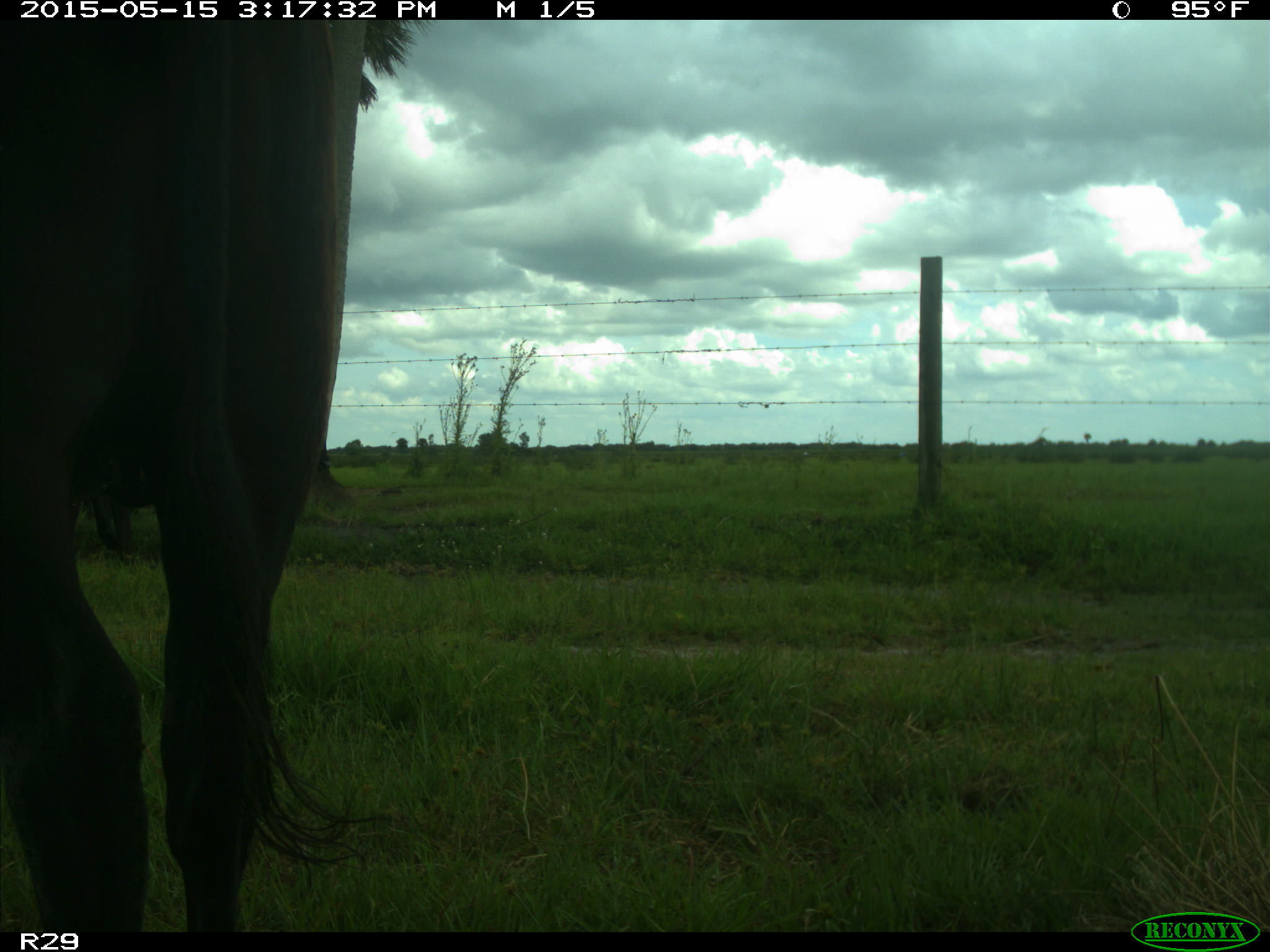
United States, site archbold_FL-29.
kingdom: Animalia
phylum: Chordata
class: Mammalia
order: Artiodactyla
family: Bovidae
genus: Bos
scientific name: Bos taurus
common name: domestic cow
Bos taurus (domestic cow).